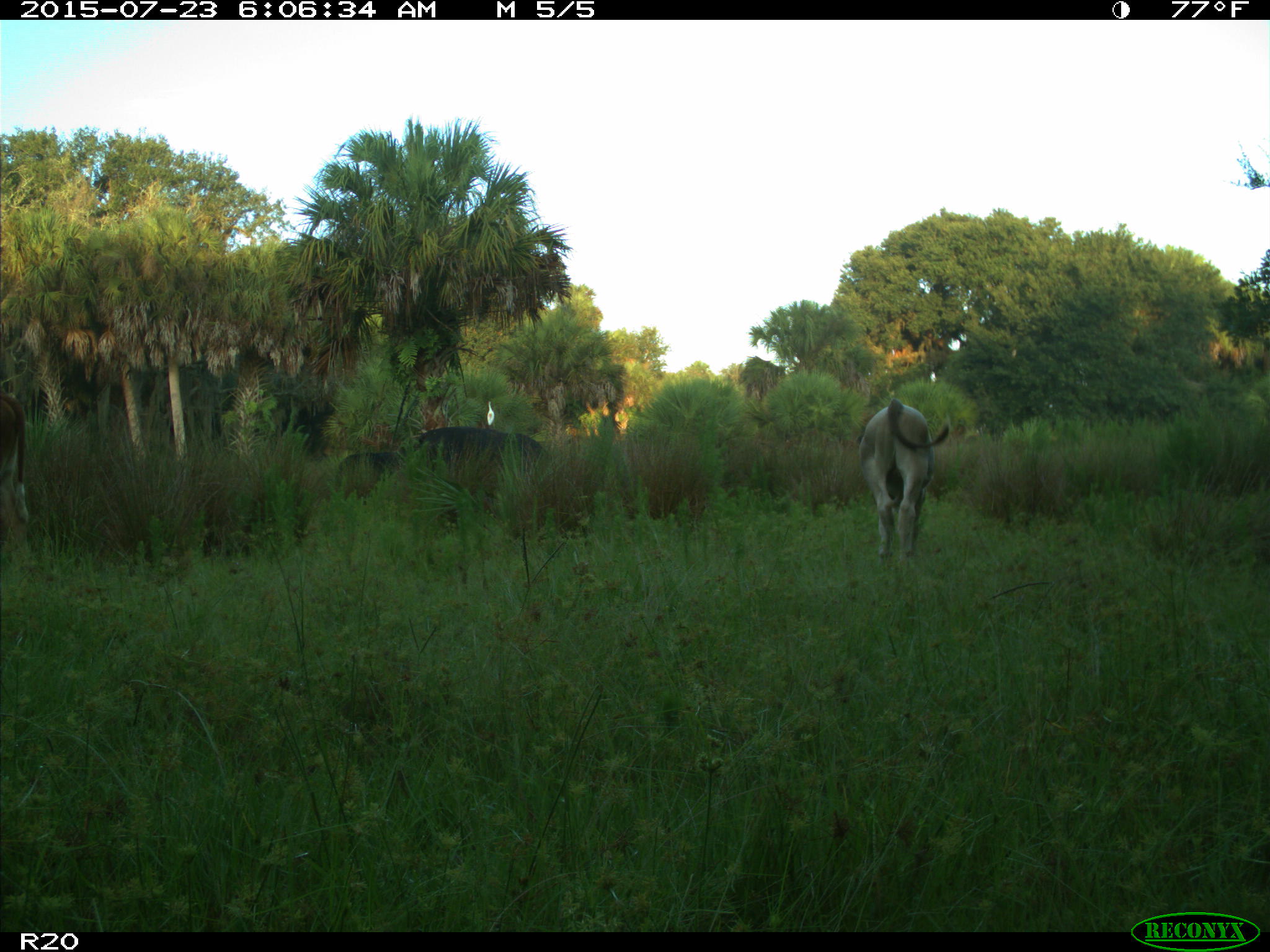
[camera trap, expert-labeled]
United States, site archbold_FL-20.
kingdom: Animalia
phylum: Chordata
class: Mammalia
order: Artiodactyla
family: Bovidae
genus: Bos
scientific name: Bos taurus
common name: domestic cow